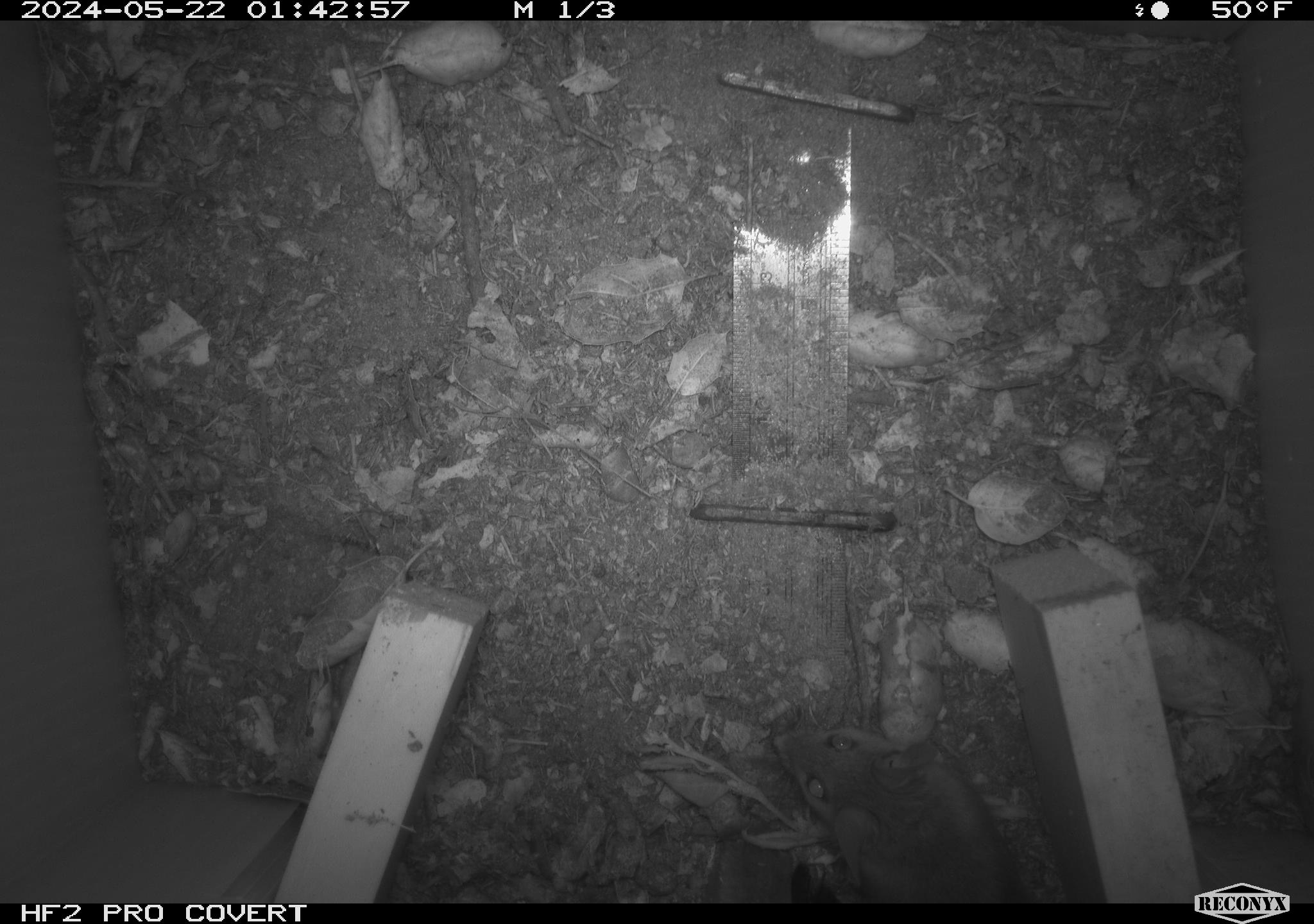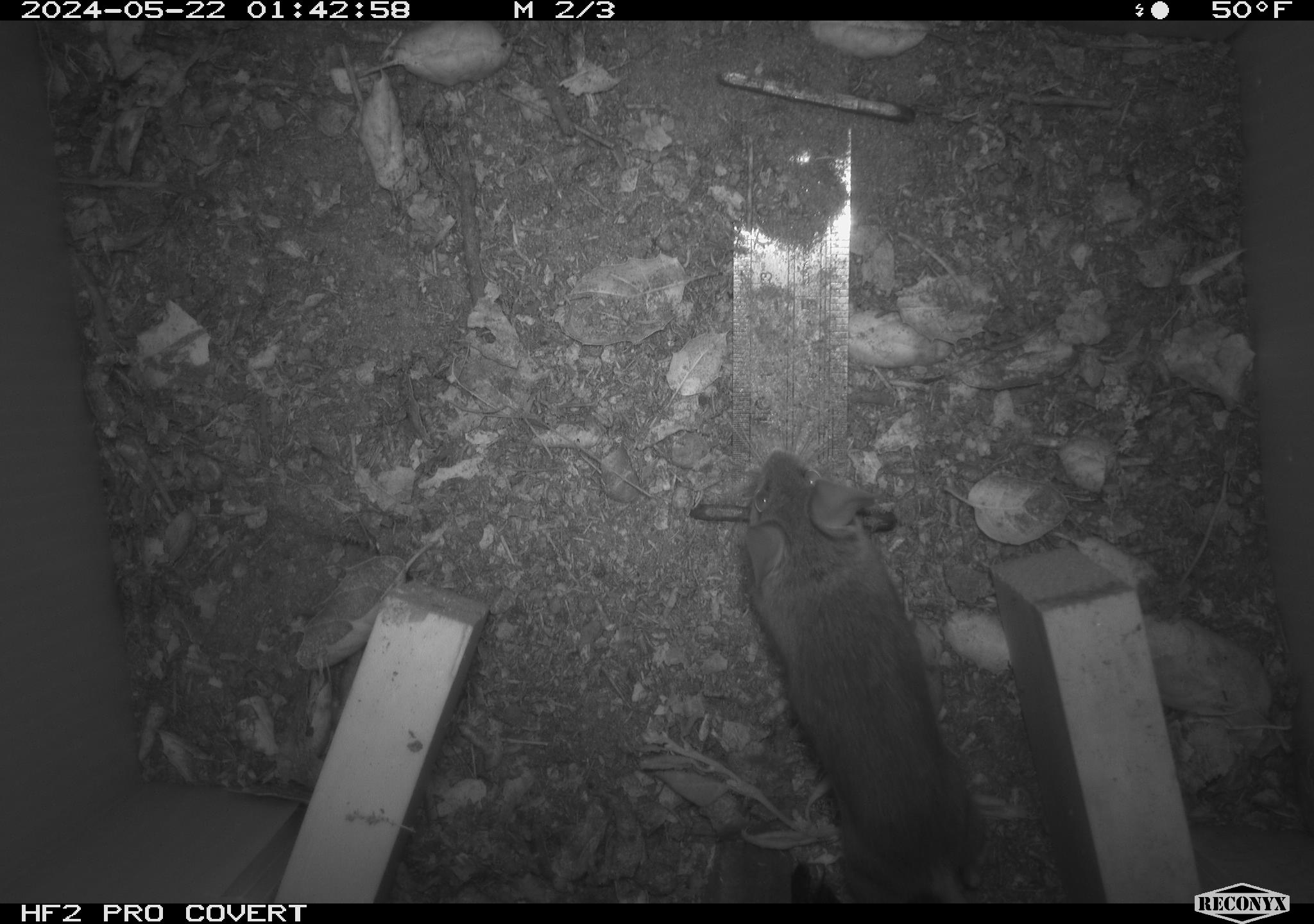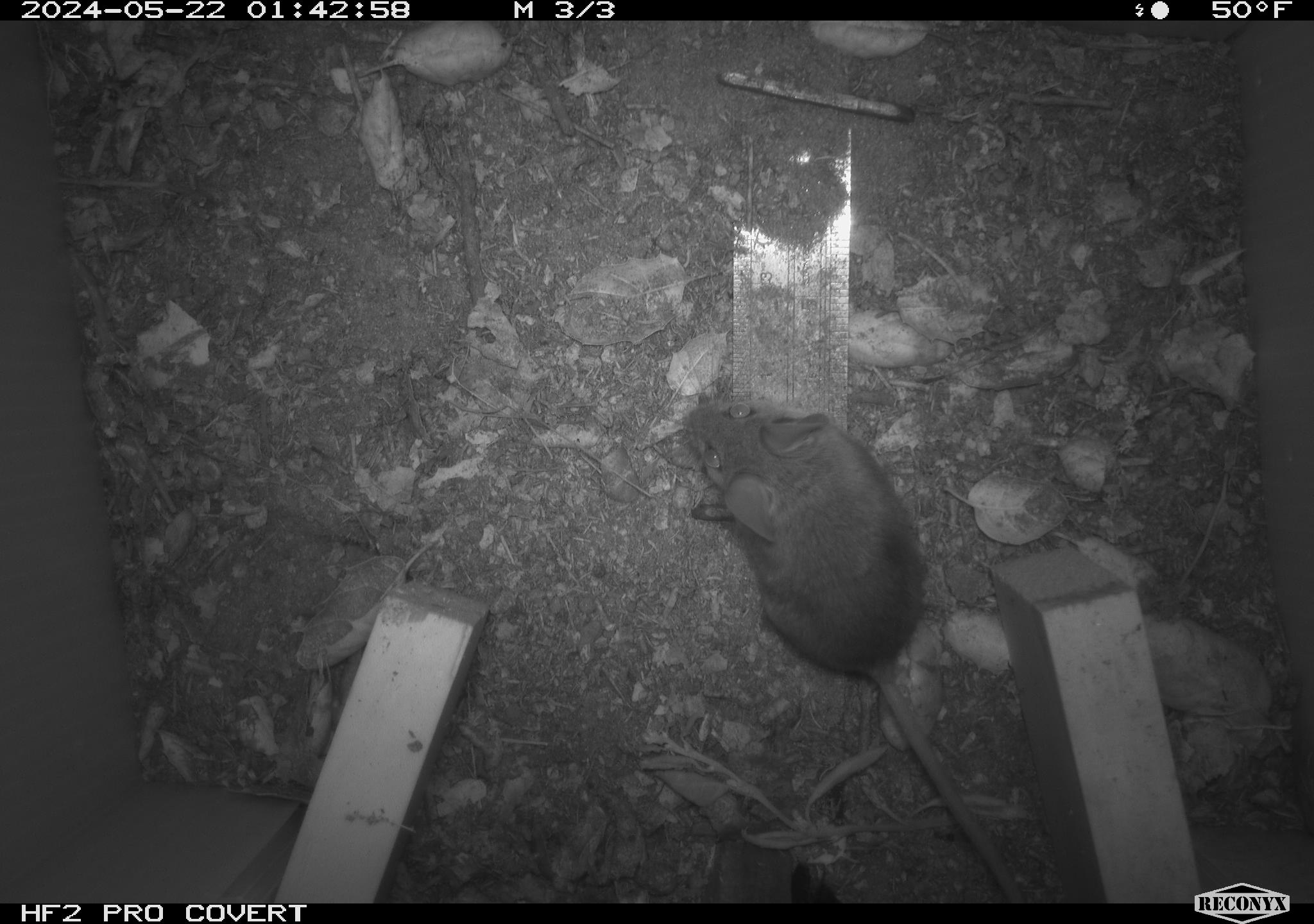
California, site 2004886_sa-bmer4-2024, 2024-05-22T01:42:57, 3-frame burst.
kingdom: Animalia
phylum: Chordata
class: Mammalia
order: Rodentia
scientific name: Rodentia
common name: mouse species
Mouse species (Rodentia).